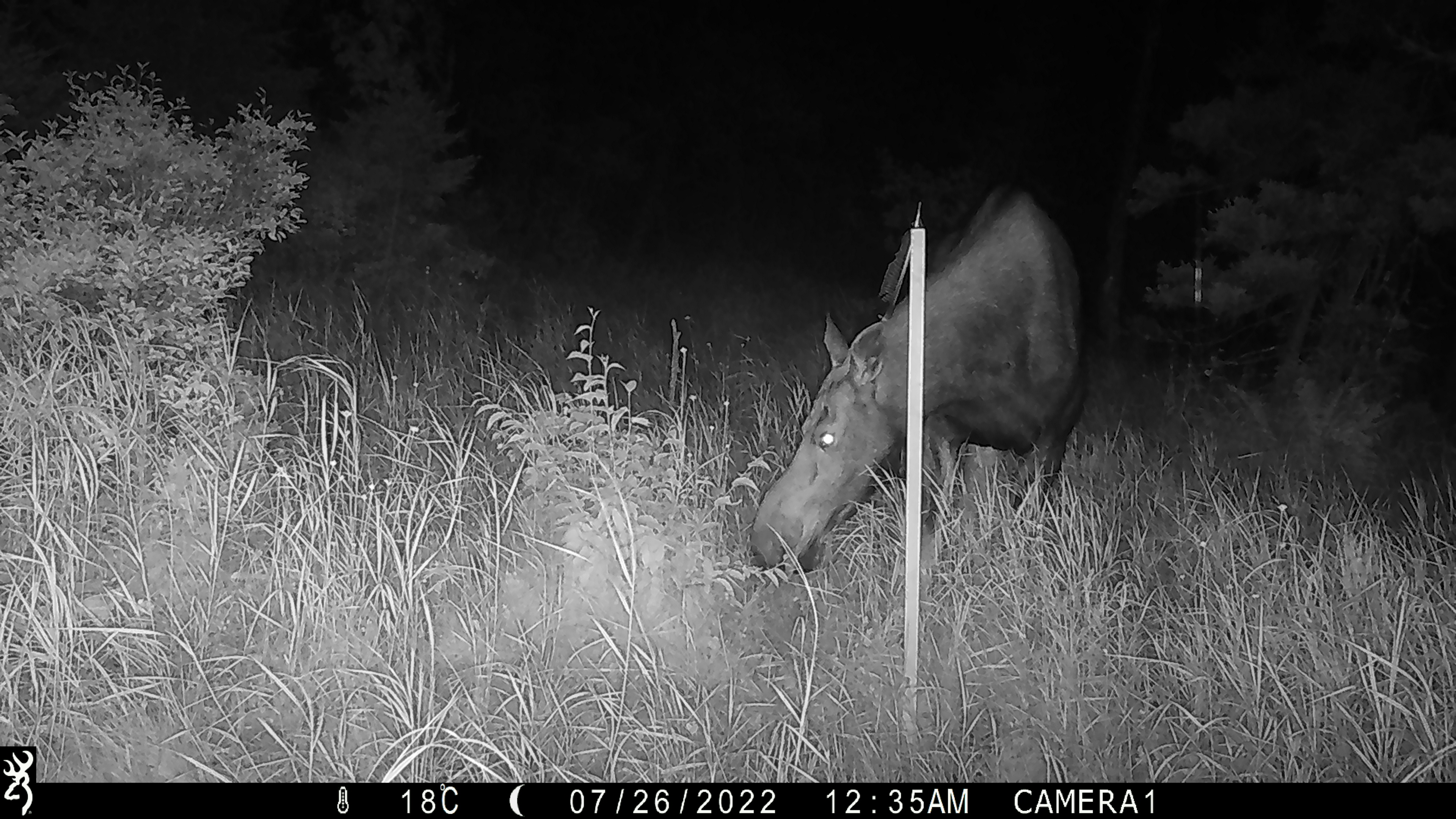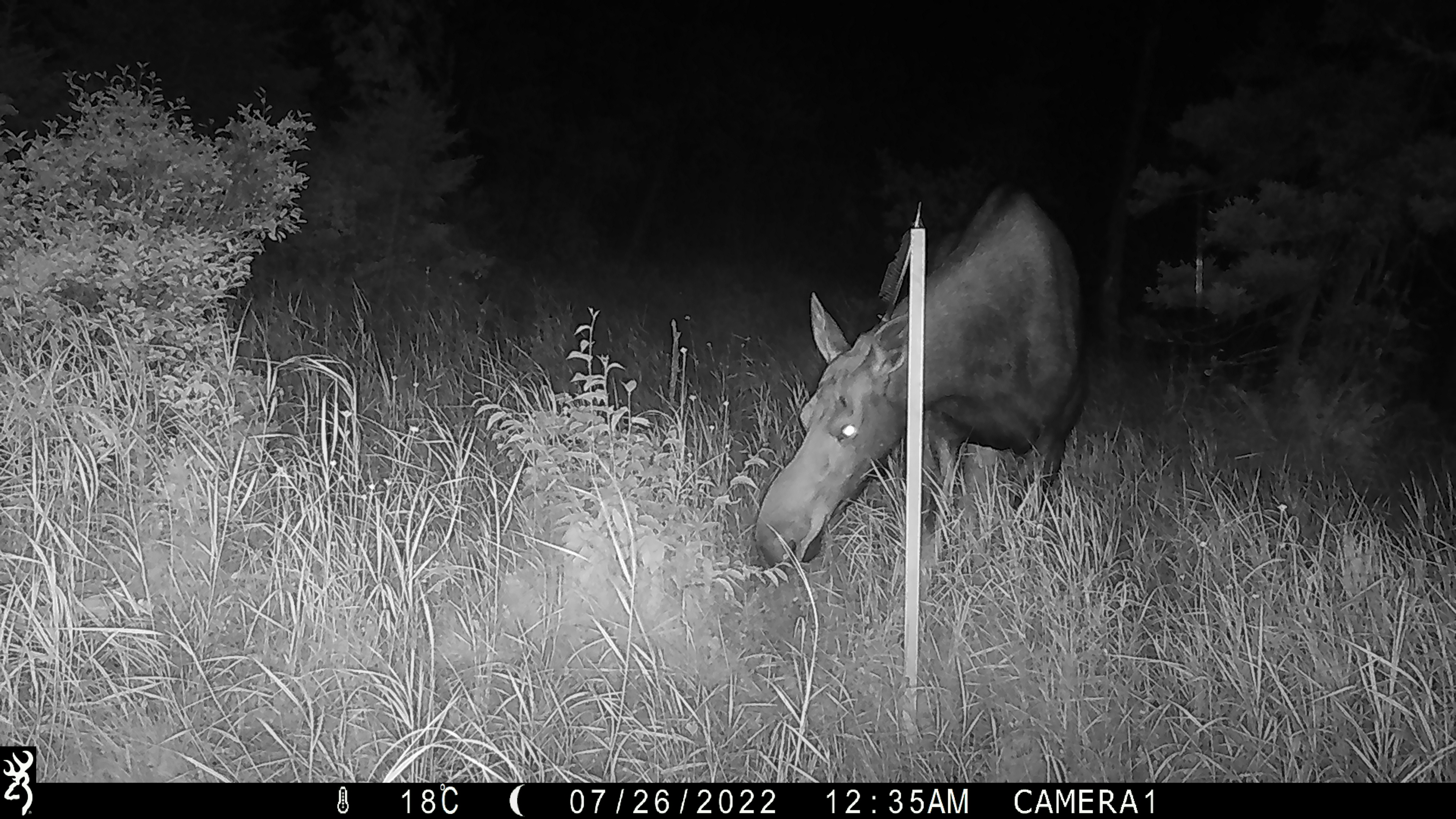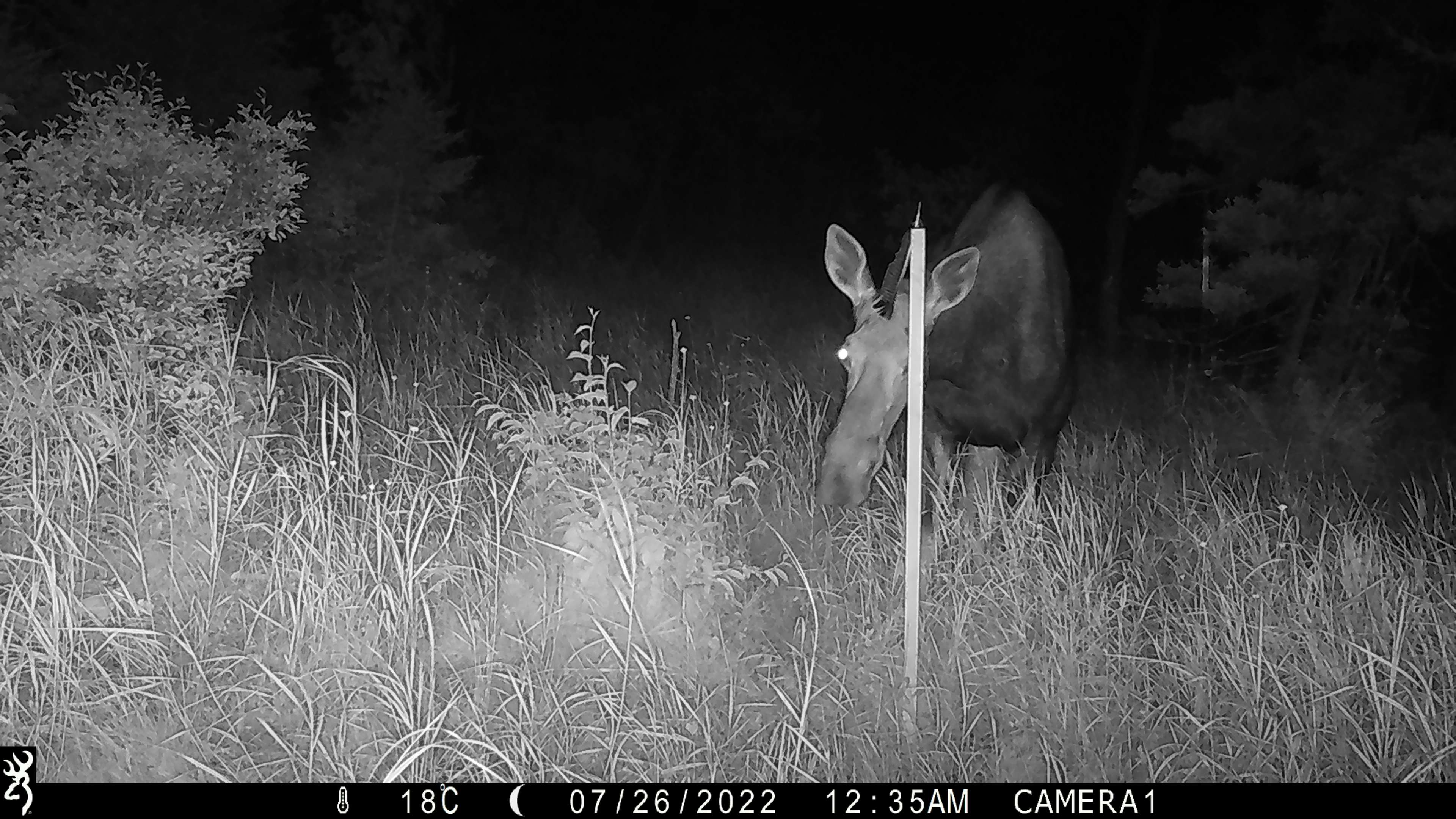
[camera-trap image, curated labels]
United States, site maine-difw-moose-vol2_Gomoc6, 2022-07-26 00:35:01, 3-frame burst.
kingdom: Animalia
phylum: Chordata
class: Mammalia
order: Artiodactyla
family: Cervidae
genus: Alces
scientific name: Alces alces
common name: moose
Moose (Alces alces).